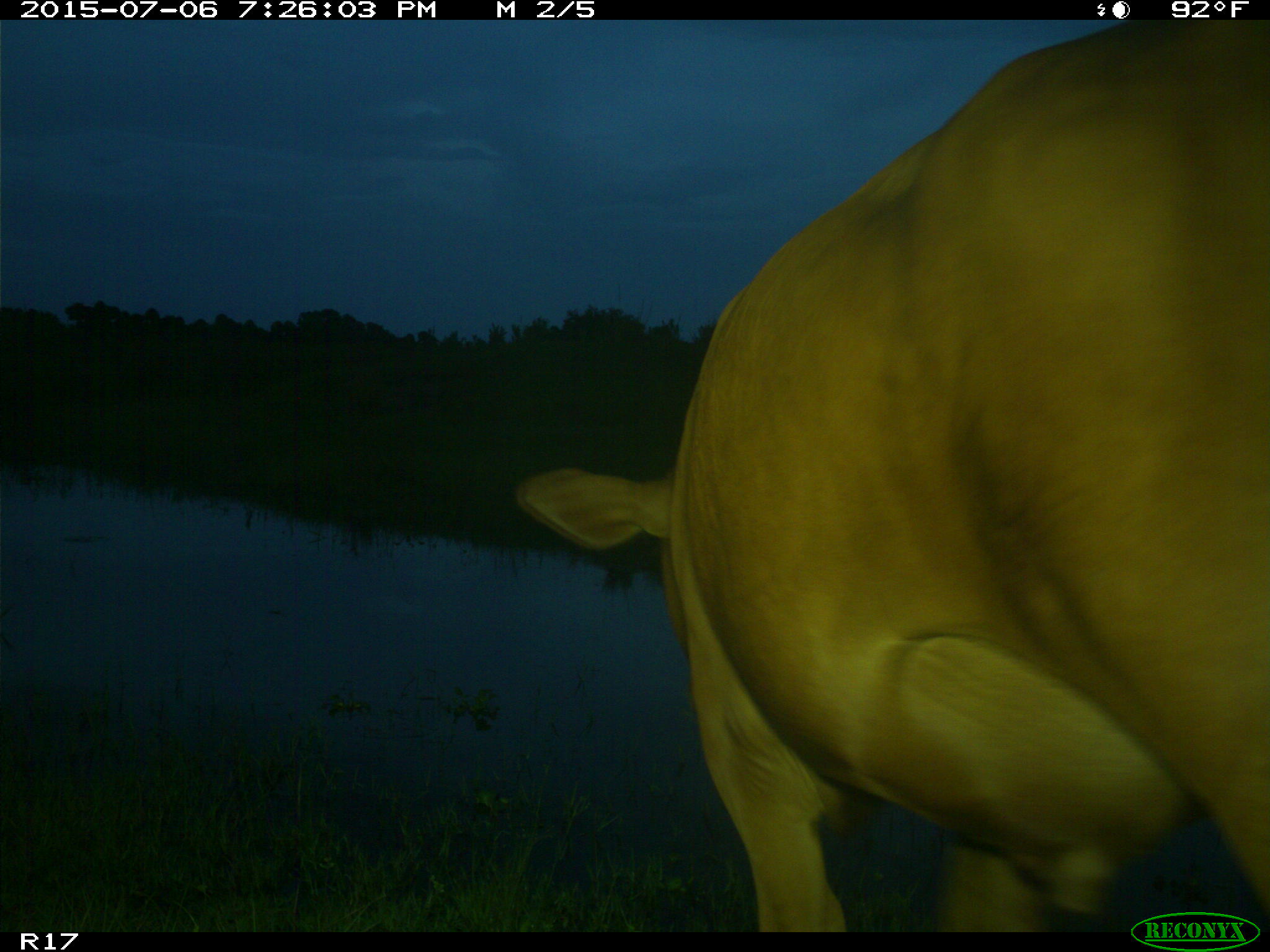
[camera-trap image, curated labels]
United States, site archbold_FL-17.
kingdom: Animalia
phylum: Chordata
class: Mammalia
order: Artiodactyla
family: Bovidae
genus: Bos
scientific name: Bos taurus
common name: domestic cow